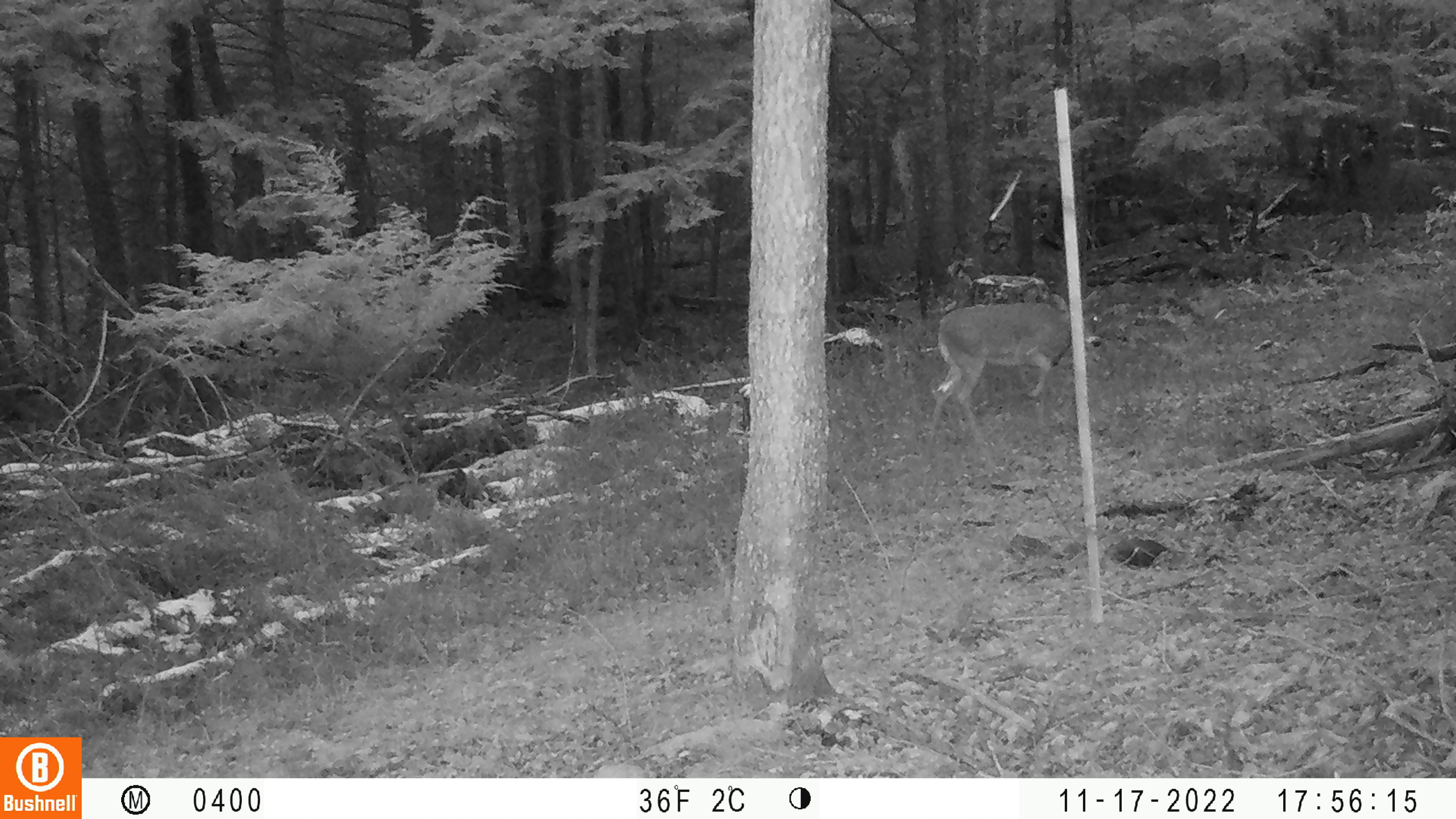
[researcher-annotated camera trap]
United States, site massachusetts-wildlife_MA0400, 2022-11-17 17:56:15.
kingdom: Animalia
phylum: Chordata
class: Mammalia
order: Artiodactyla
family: Cervidae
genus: Odocoileus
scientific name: Odocoileus virginianus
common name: white-tailed deer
White-tailed deer (Odocoileus virginianus).